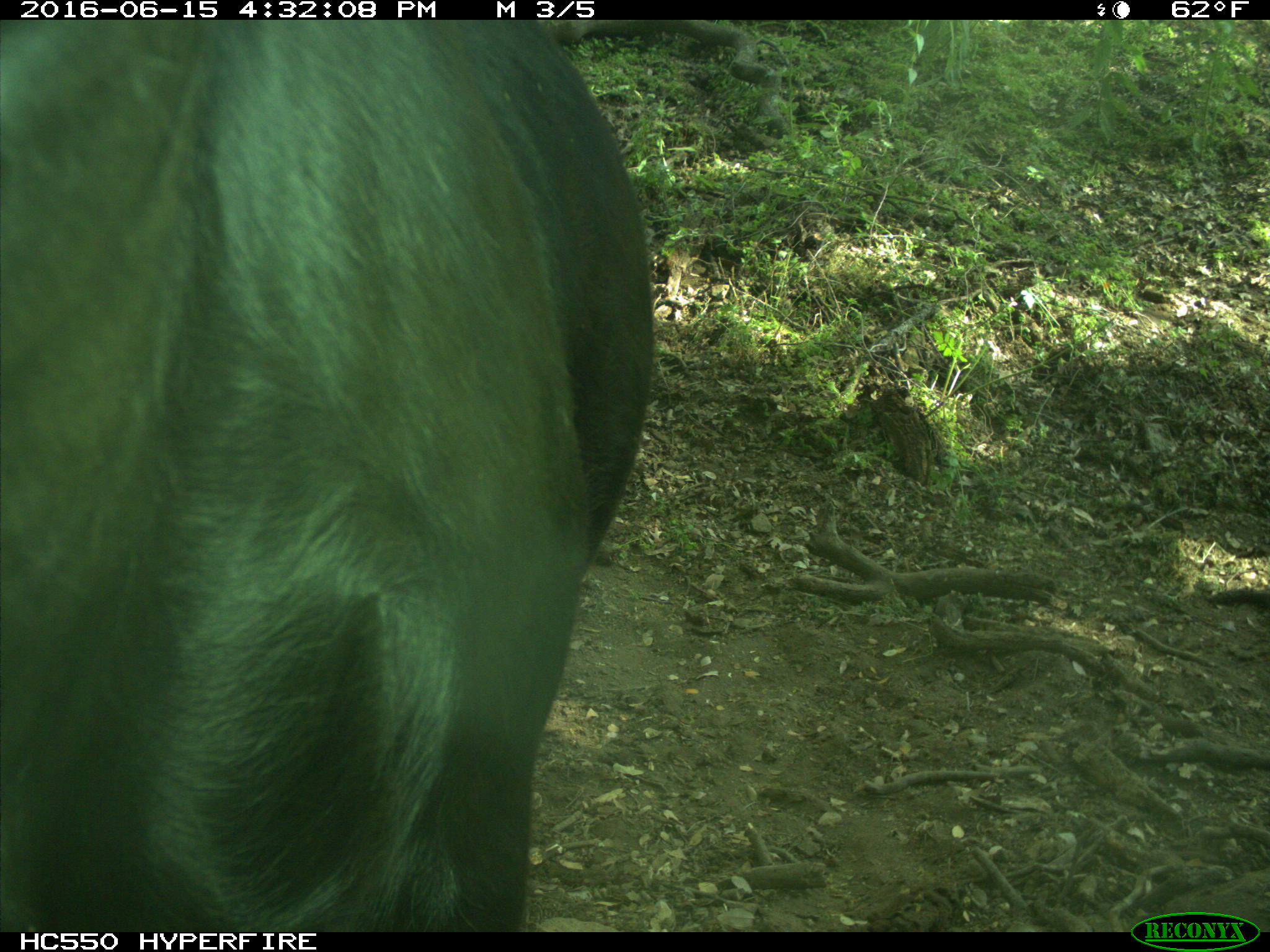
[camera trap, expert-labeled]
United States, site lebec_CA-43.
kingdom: Animalia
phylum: Chordata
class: Mammalia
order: Artiodactyla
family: Bovidae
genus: Bos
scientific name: Bos taurus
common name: domestic cow